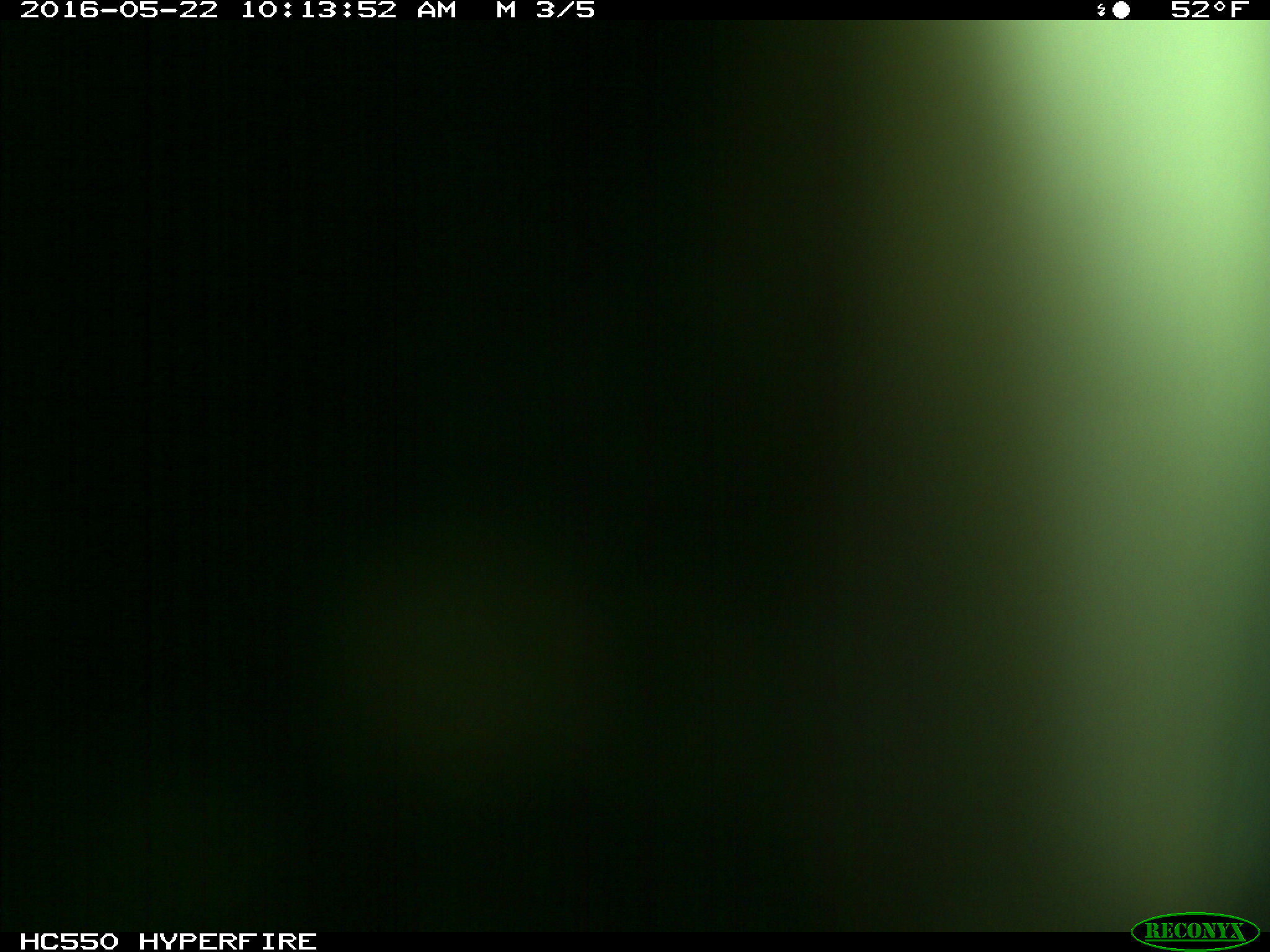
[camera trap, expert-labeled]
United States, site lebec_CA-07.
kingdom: Animalia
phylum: Chordata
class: Mammalia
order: Artiodactyla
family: Bovidae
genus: Bos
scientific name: Bos taurus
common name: domestic cow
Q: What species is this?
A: Bos taurus (domestic cow).